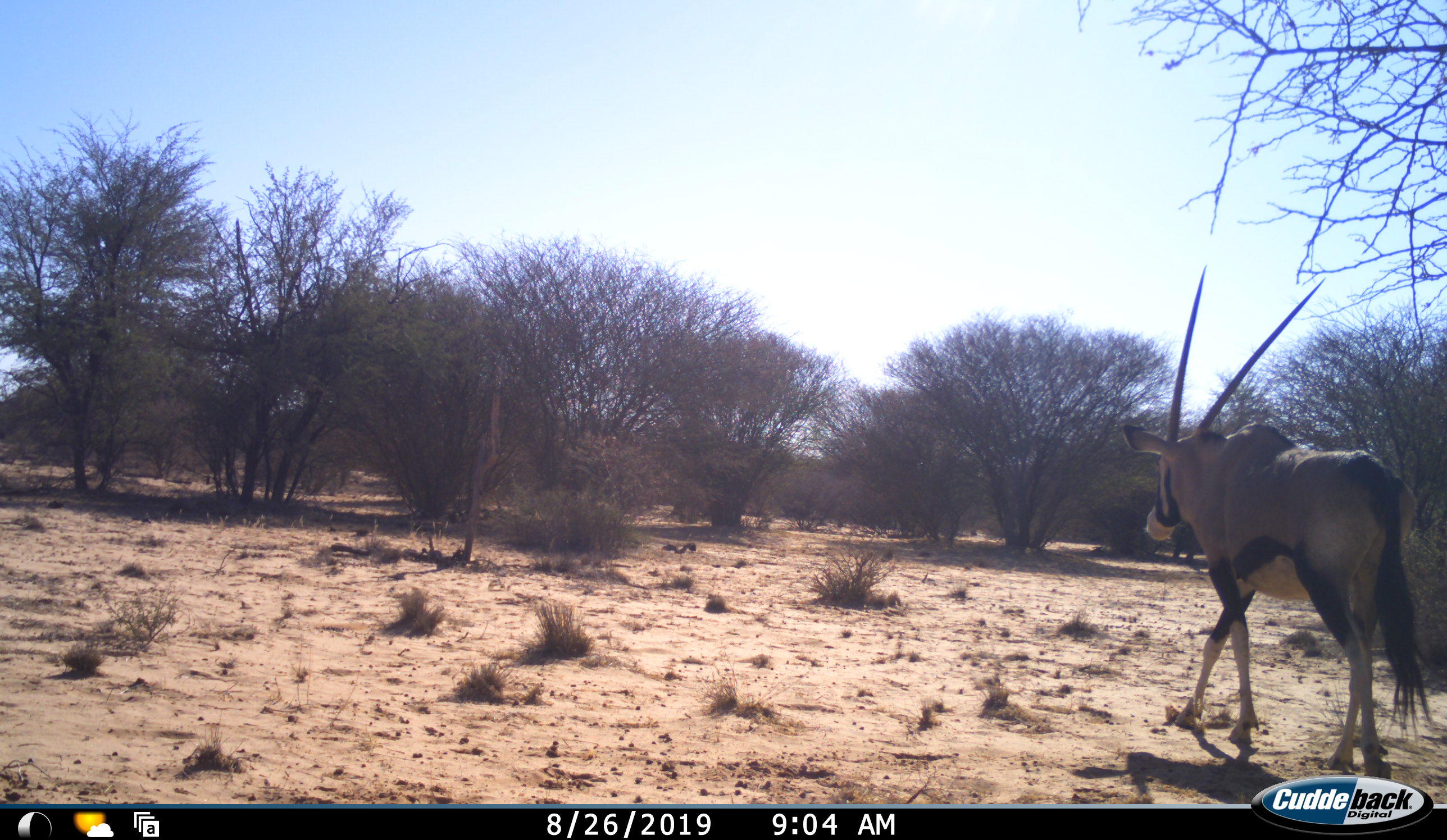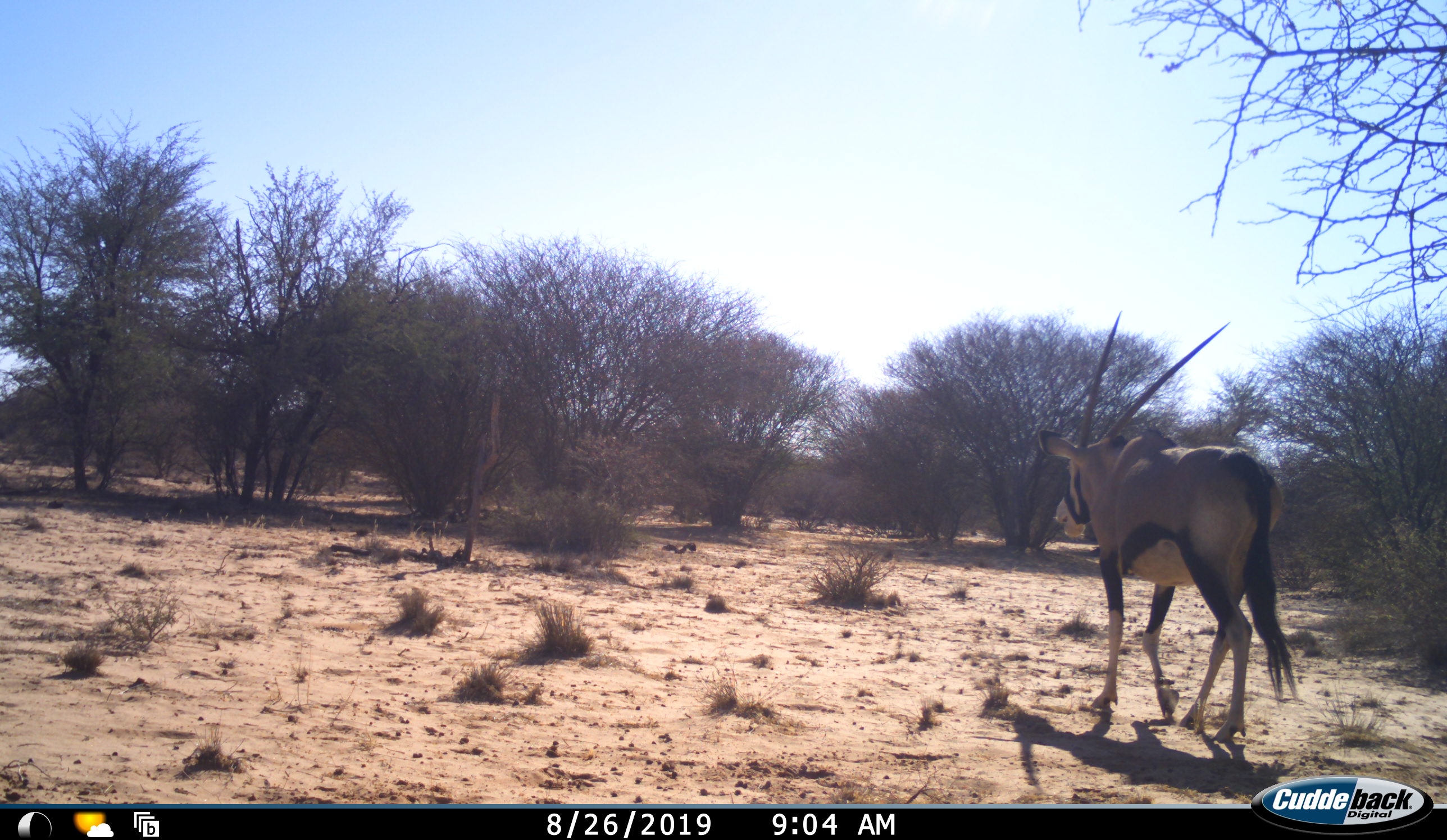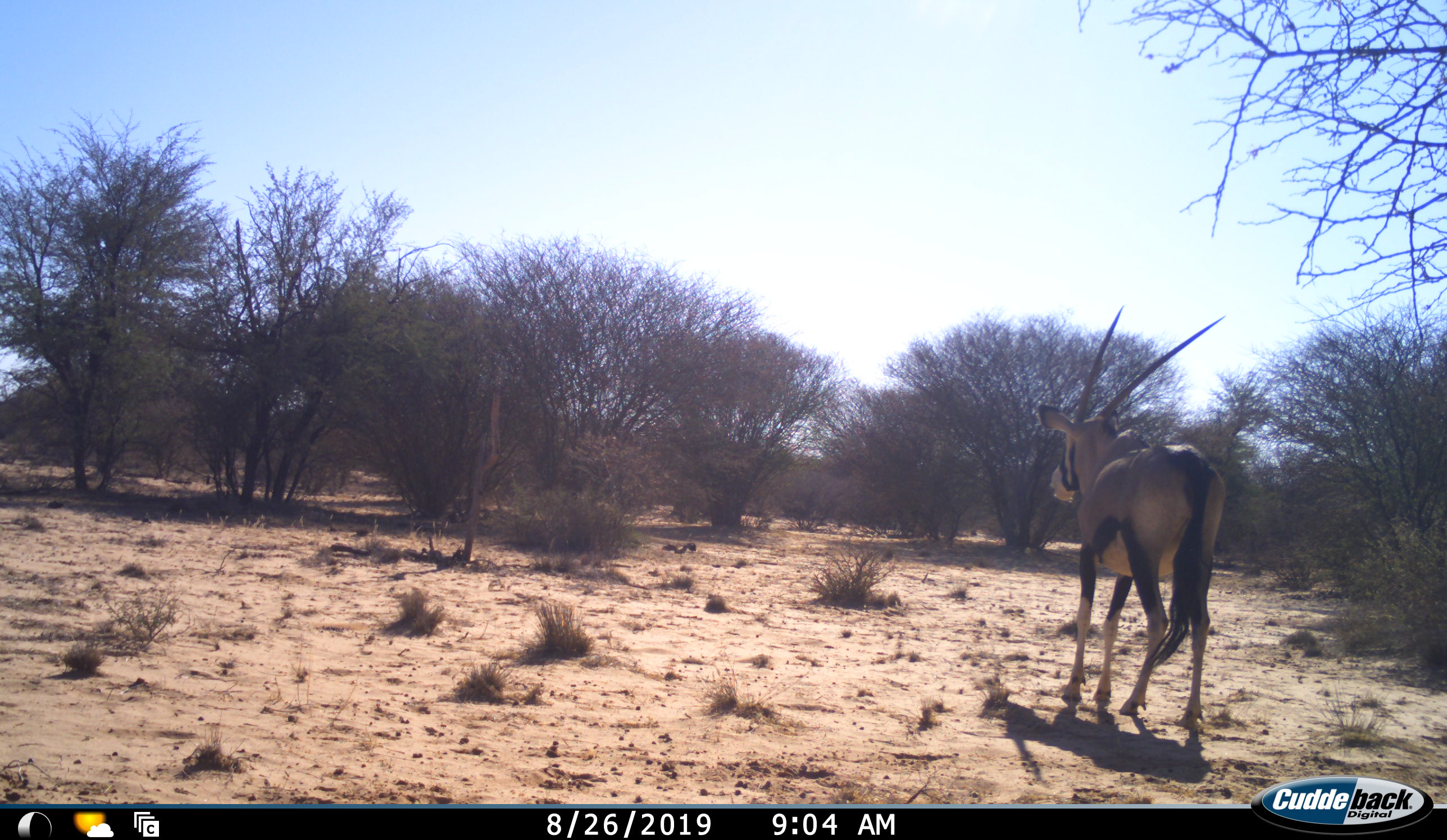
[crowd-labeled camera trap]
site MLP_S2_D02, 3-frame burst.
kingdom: Animalia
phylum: Chordata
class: Mammalia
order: Artiodactyla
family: Bovidae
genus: Oryx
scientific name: Oryx gazella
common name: gemsbok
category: oryx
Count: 1.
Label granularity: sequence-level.